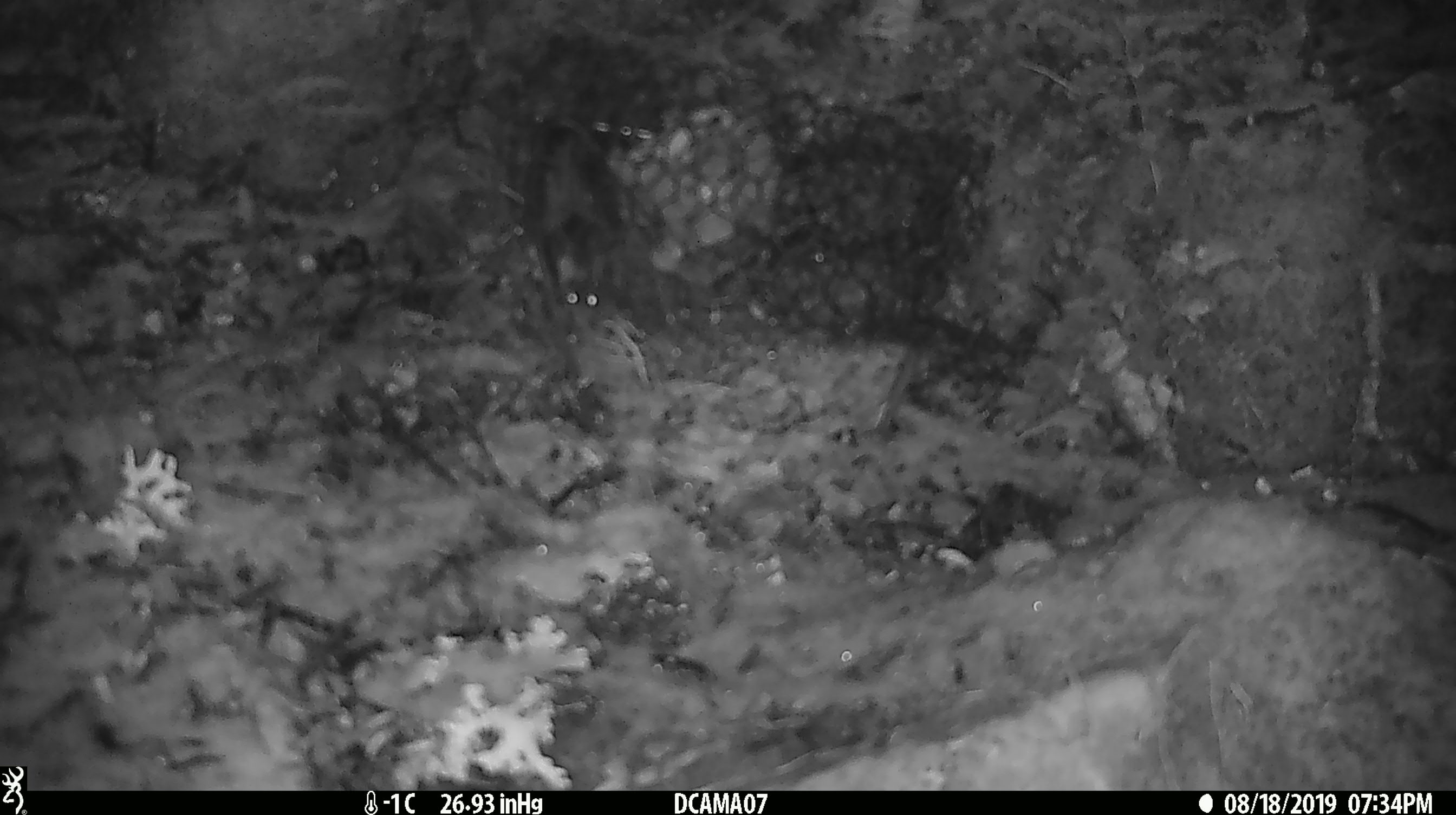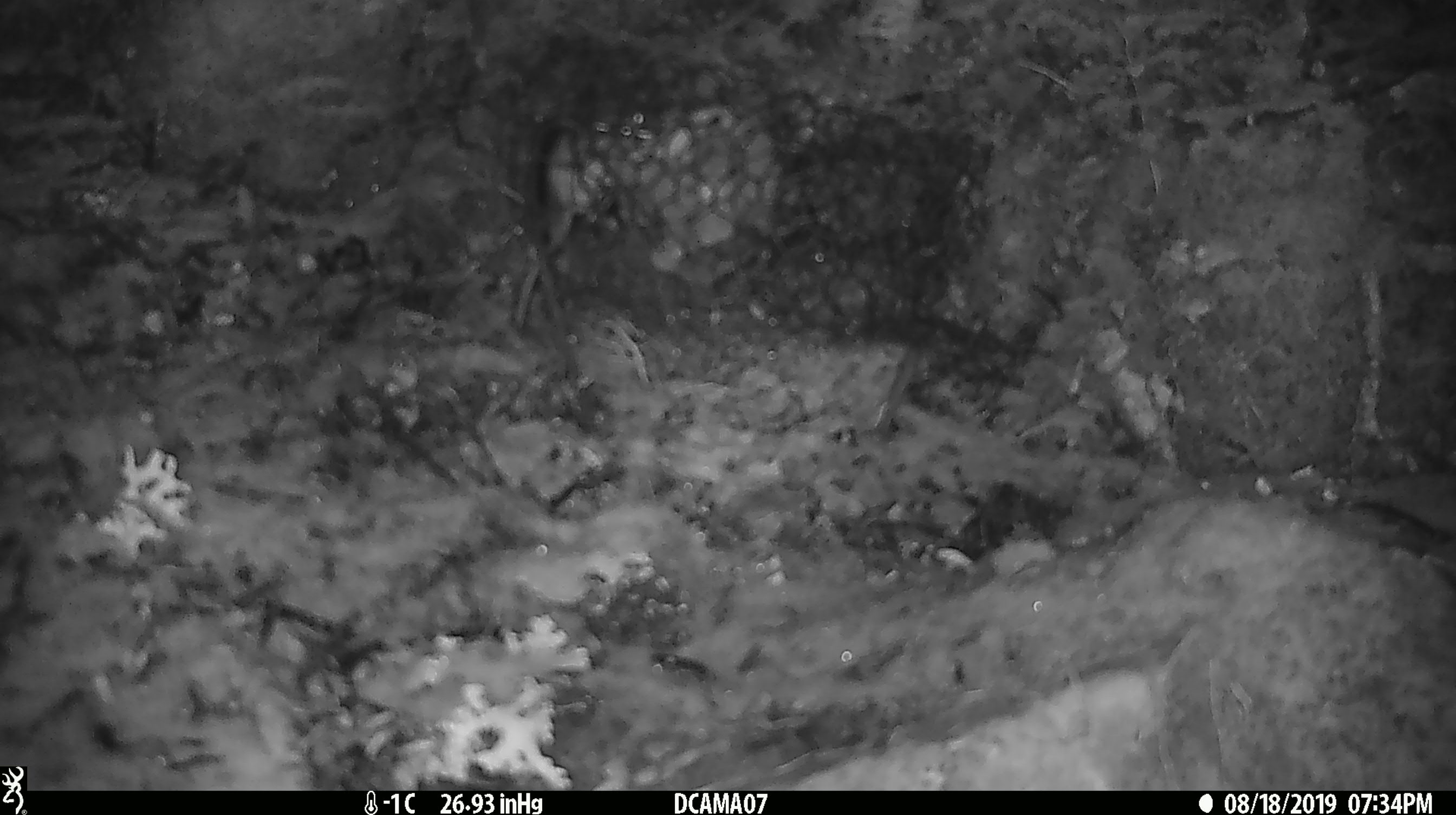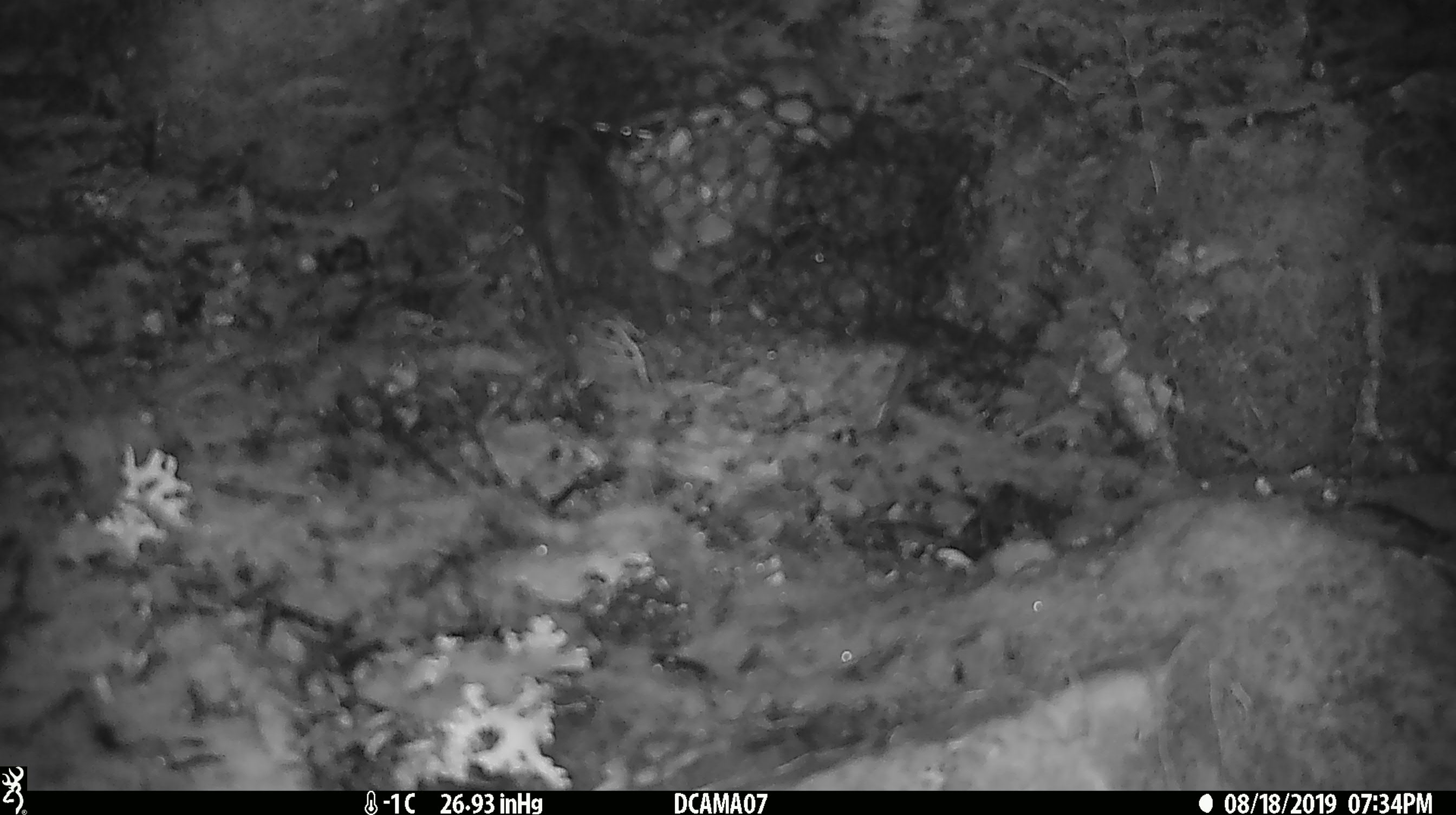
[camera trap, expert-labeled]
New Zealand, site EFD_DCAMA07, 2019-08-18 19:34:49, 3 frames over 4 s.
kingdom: Animalia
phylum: Chordata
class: Mammalia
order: Rodentia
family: Muridae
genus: Mus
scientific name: Mus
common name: mouse